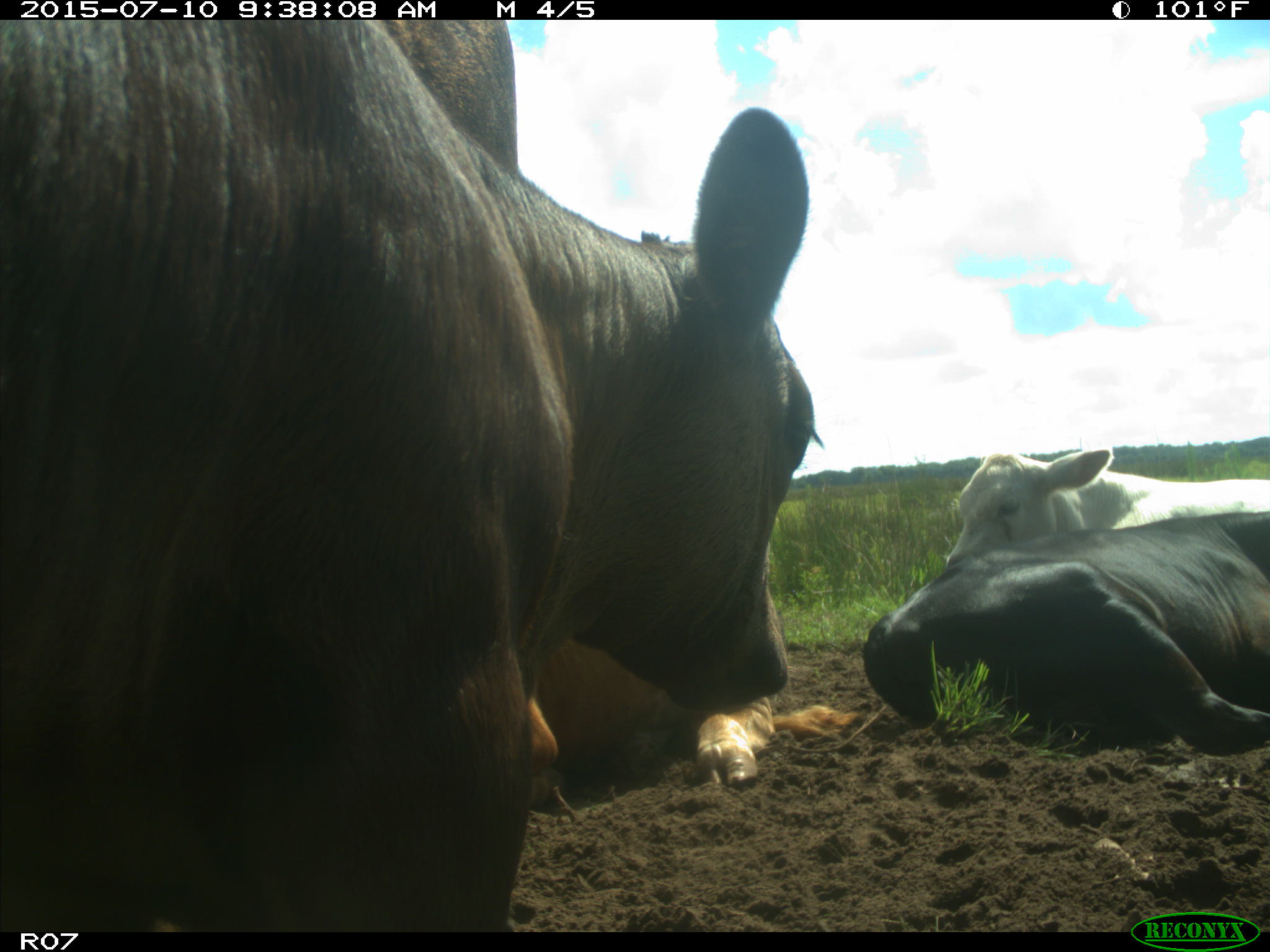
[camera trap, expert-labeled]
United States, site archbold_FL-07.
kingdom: Animalia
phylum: Chordata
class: Mammalia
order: Artiodactyla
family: Bovidae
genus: Bos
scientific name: Bos taurus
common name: domestic cow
Bos taurus (domestic cow).